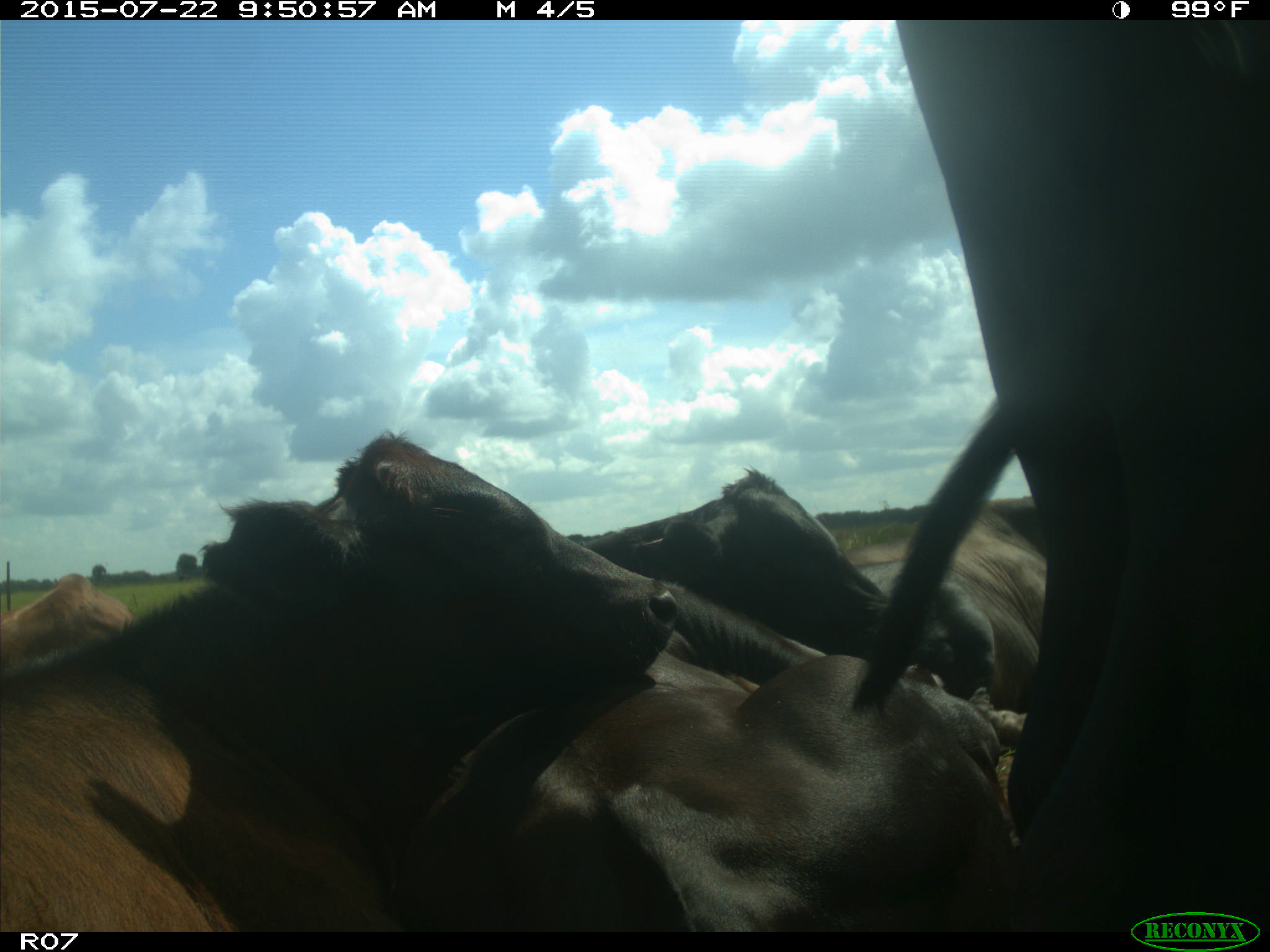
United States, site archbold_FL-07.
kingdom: Animalia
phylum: Chordata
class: Mammalia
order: Carnivora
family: Procyonidae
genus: Procyon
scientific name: Procyon lotor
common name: common raccoon